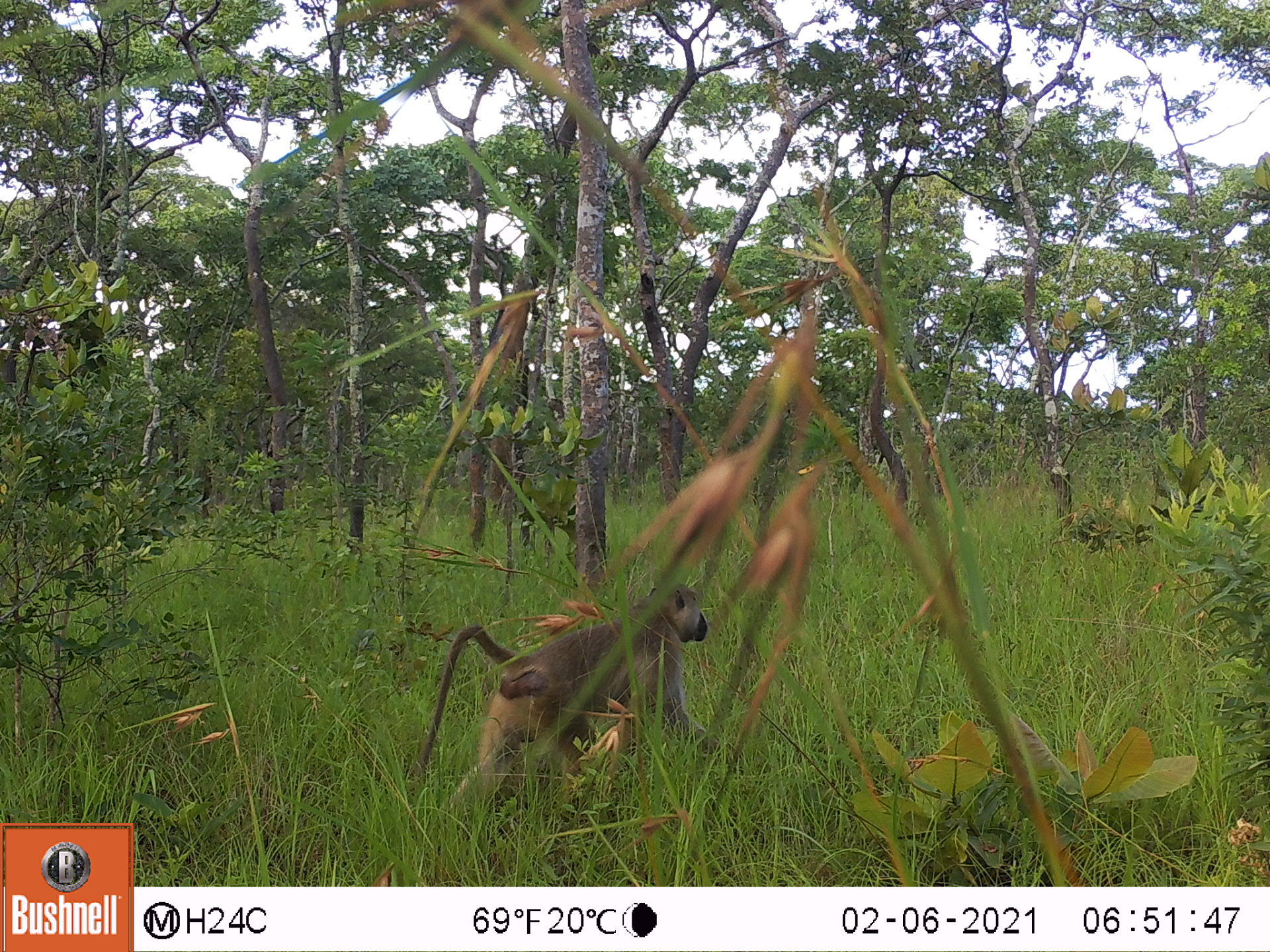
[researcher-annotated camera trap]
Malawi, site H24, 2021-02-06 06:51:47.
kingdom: Animalia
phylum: Chordata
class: Mammalia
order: Primates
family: Cercopithecidae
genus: Papio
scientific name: Papio cynocephalus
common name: yellow baboon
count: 1